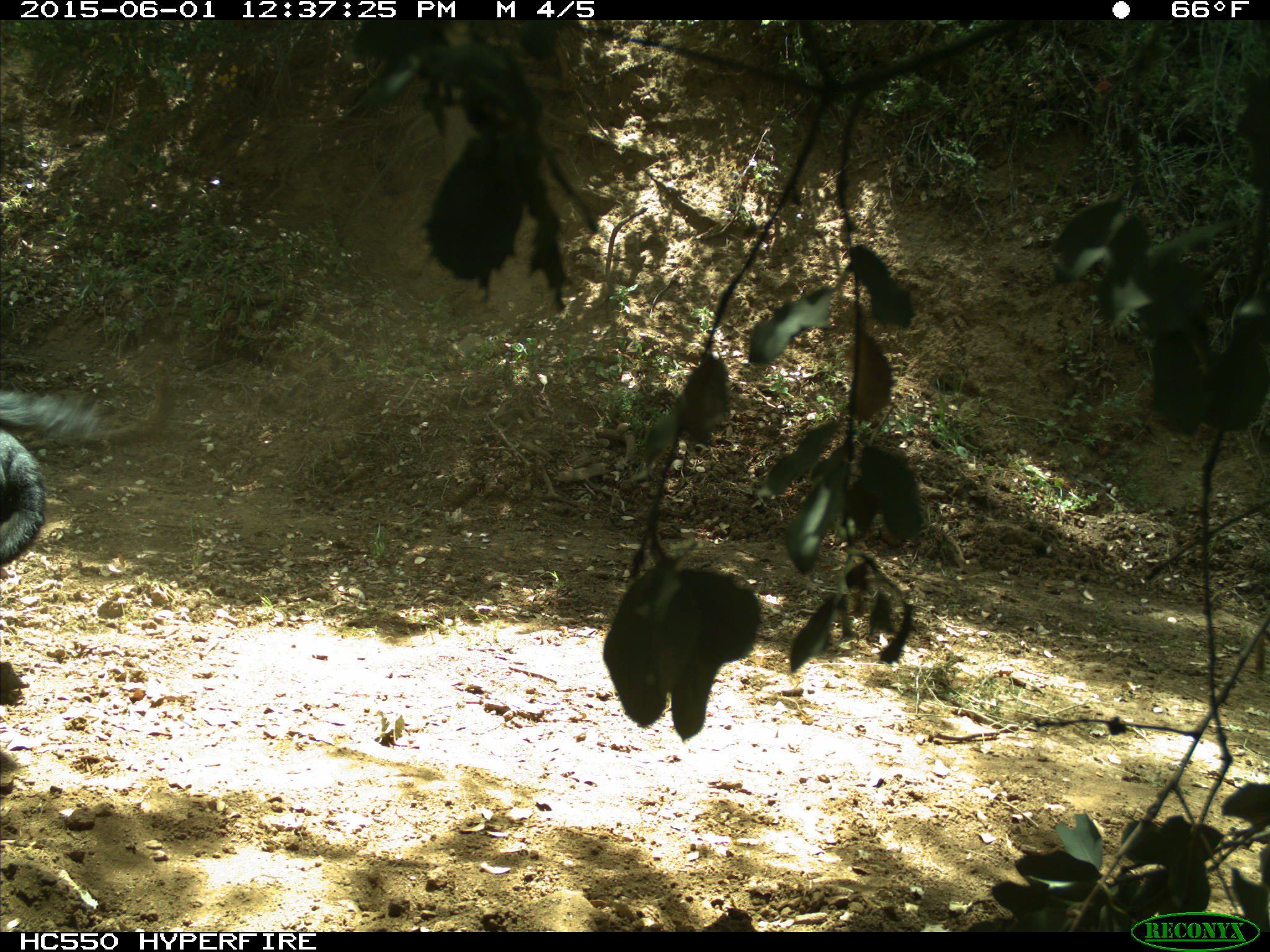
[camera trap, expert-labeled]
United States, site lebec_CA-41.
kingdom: Animalia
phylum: Chordata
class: Mammalia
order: Artiodactyla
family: Bovidae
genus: Bos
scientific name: Bos taurus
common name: domestic cow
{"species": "Bos taurus (domestic cow)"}